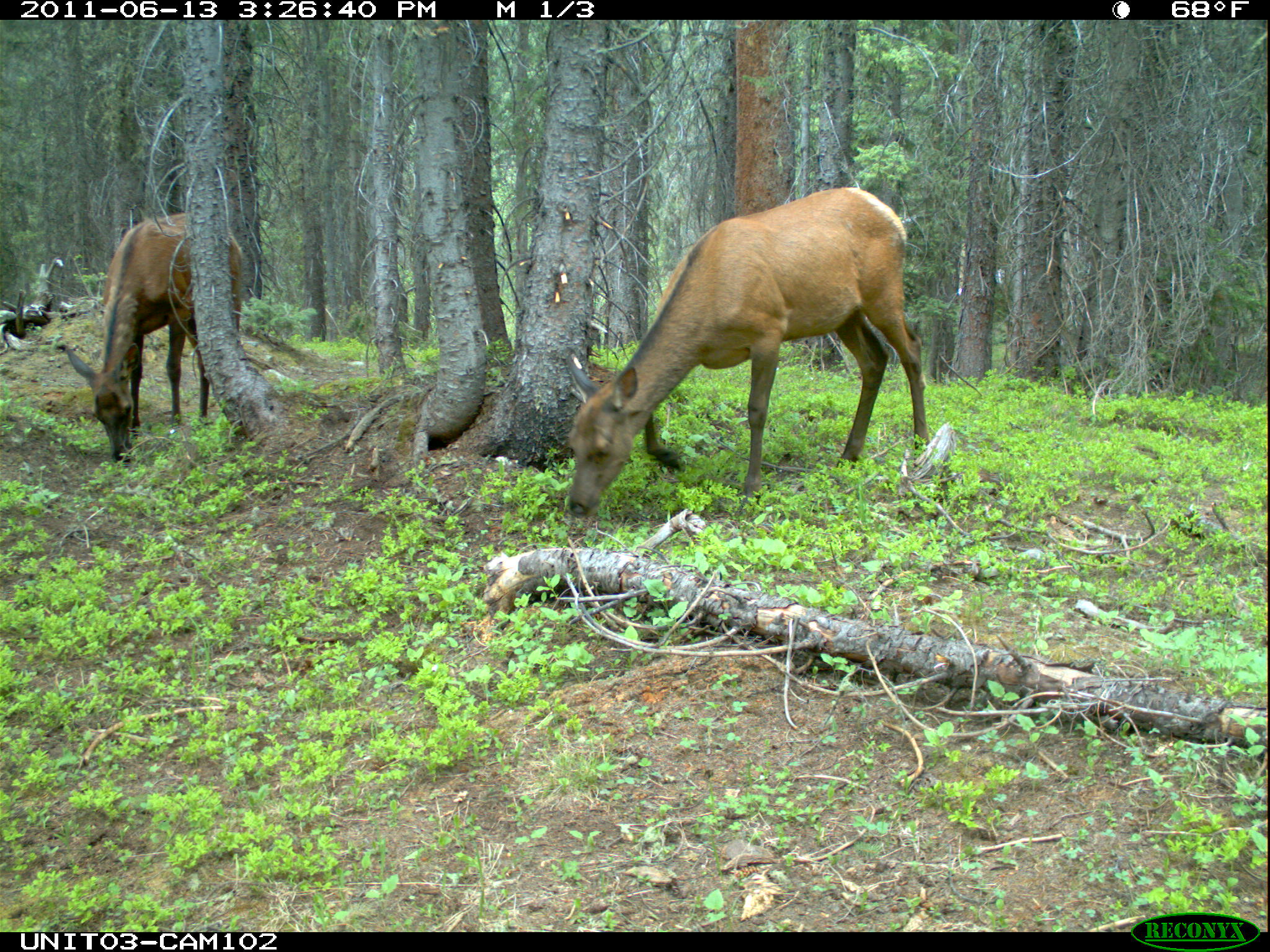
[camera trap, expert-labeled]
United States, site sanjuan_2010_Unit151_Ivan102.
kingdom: Animalia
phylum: Chordata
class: Mammalia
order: Artiodactyla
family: Cervidae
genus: Cervus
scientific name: Cervus elaphus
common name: red deer